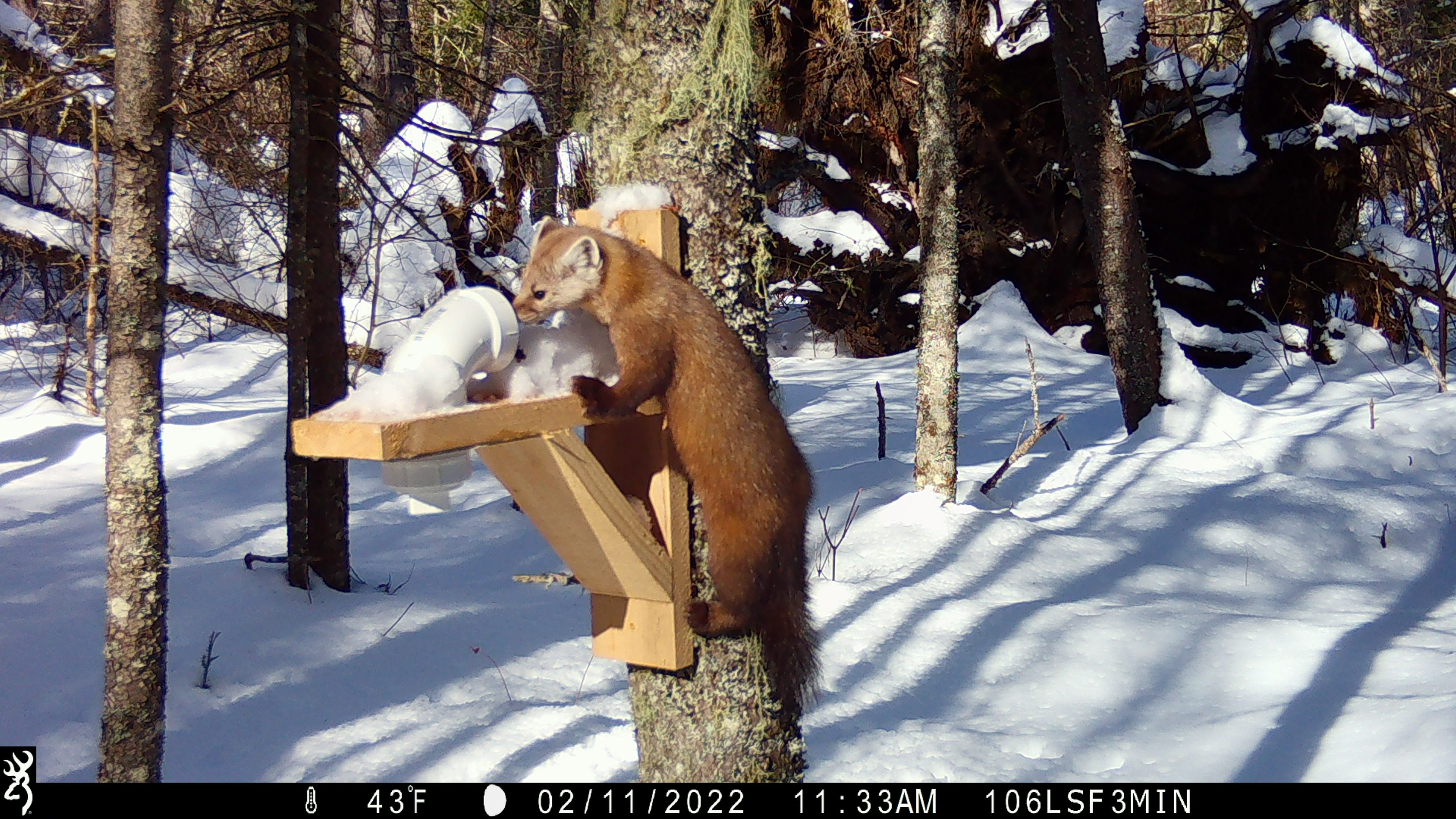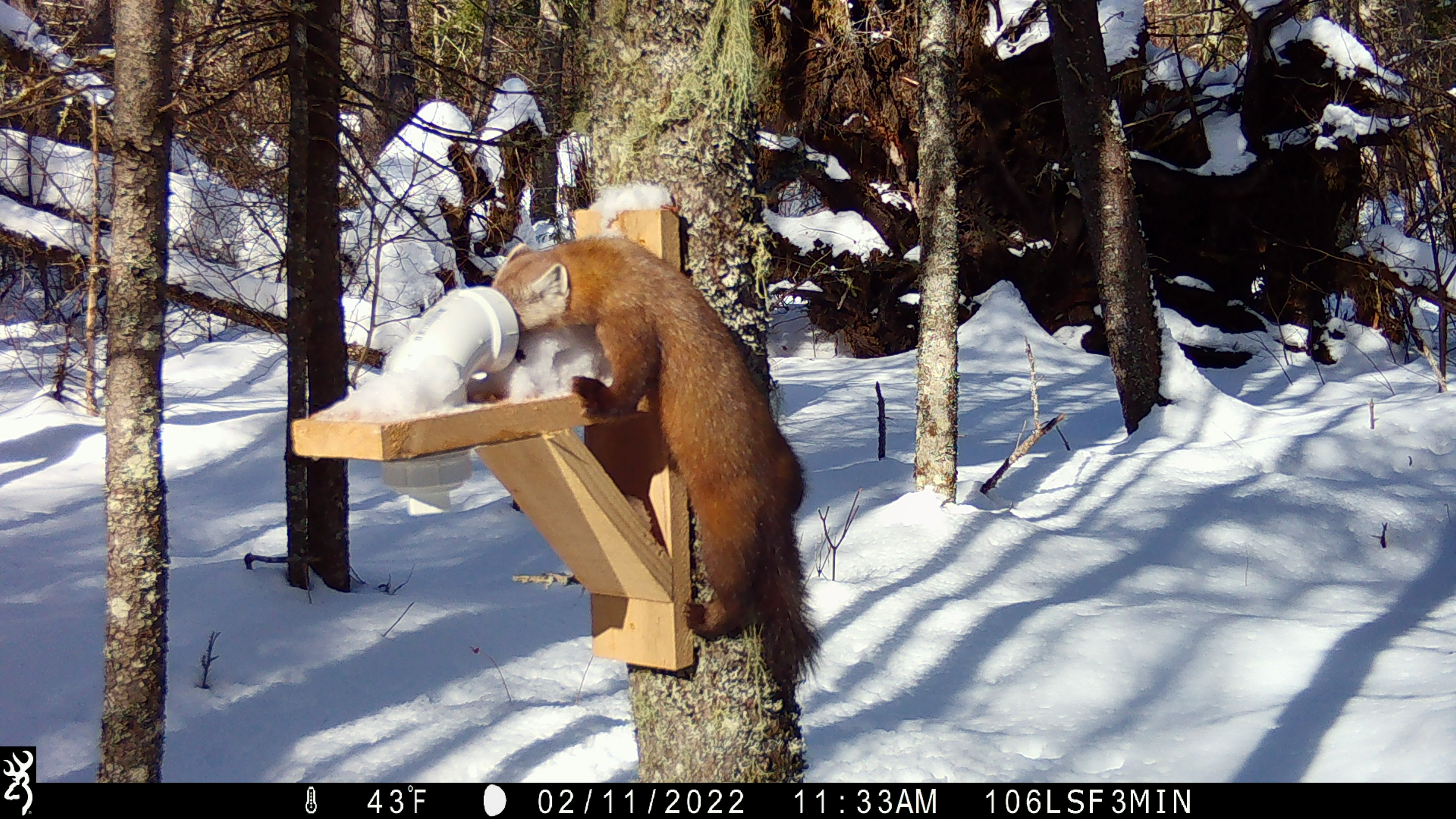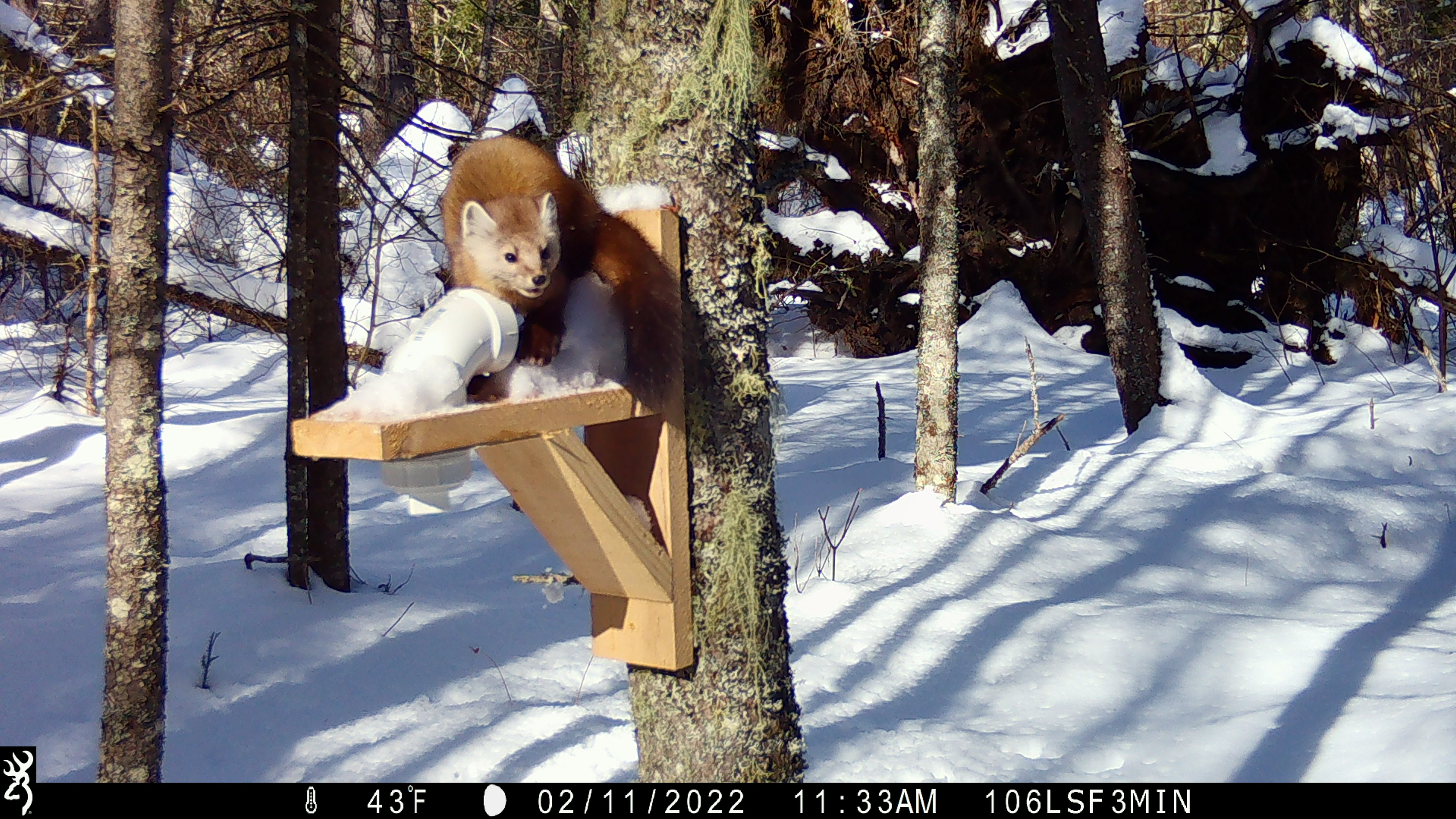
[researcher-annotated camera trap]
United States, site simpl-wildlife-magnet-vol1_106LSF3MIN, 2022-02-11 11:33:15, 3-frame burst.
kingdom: Animalia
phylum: Chordata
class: Mammalia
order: Carnivora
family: Mustelidae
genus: Martes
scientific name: Martes americana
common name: american marten